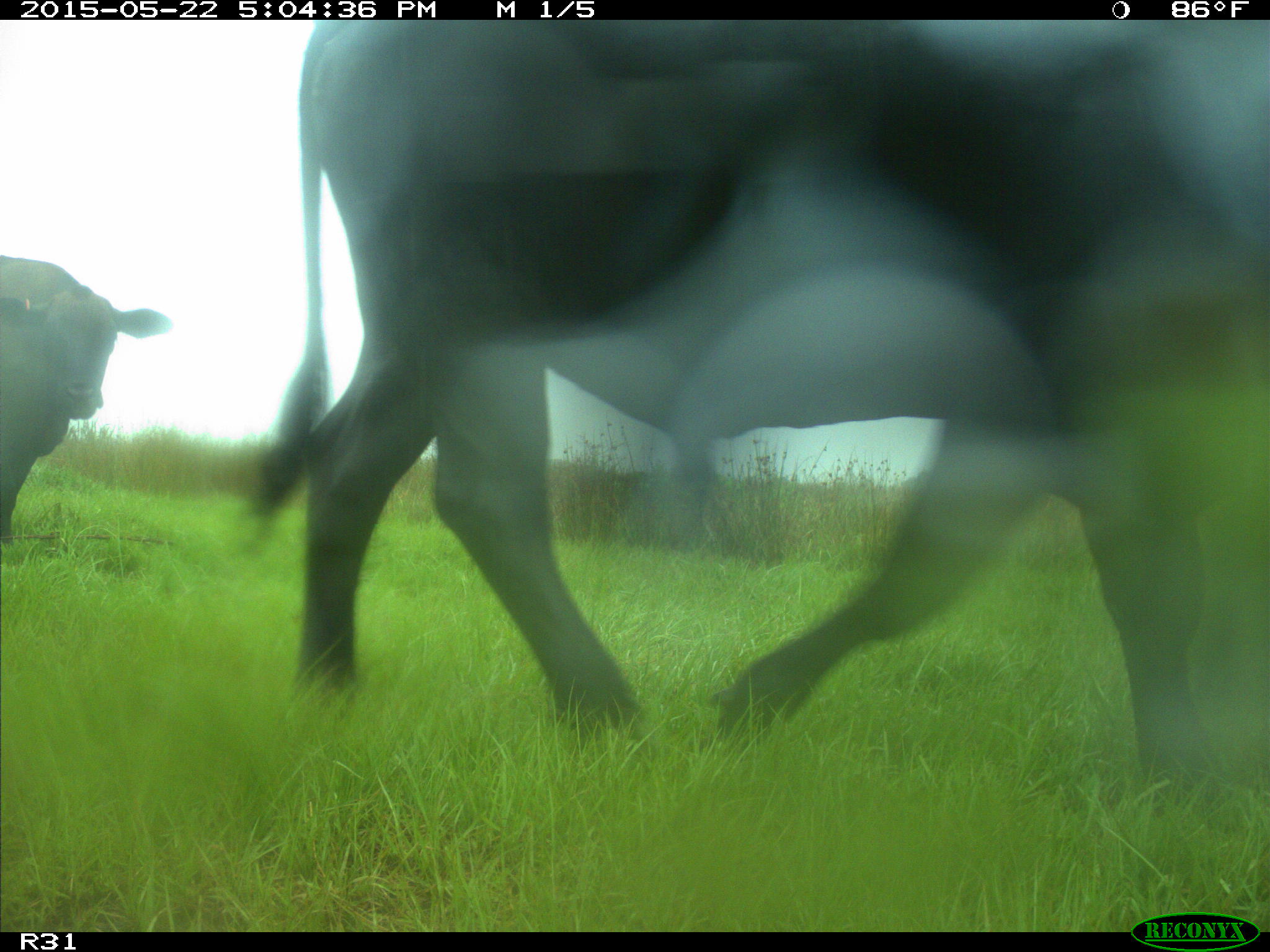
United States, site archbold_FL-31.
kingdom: Animalia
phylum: Chordata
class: Mammalia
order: Artiodactyla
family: Bovidae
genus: Bos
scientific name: Bos taurus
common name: domestic cow